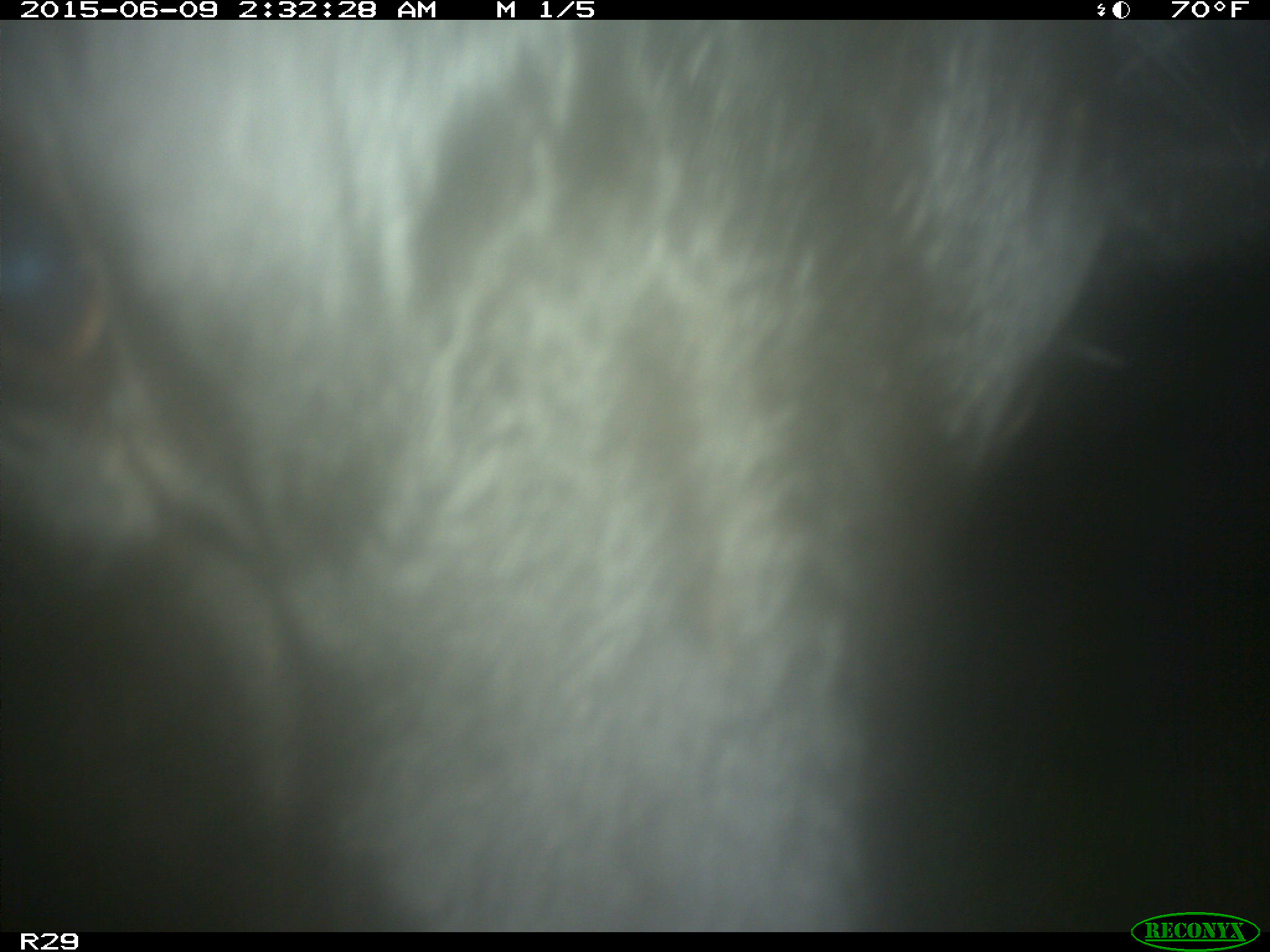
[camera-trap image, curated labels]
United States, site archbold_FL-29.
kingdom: Animalia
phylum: Chordata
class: Mammalia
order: Artiodactyla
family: Bovidae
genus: Bos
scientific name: Bos taurus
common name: domestic cow